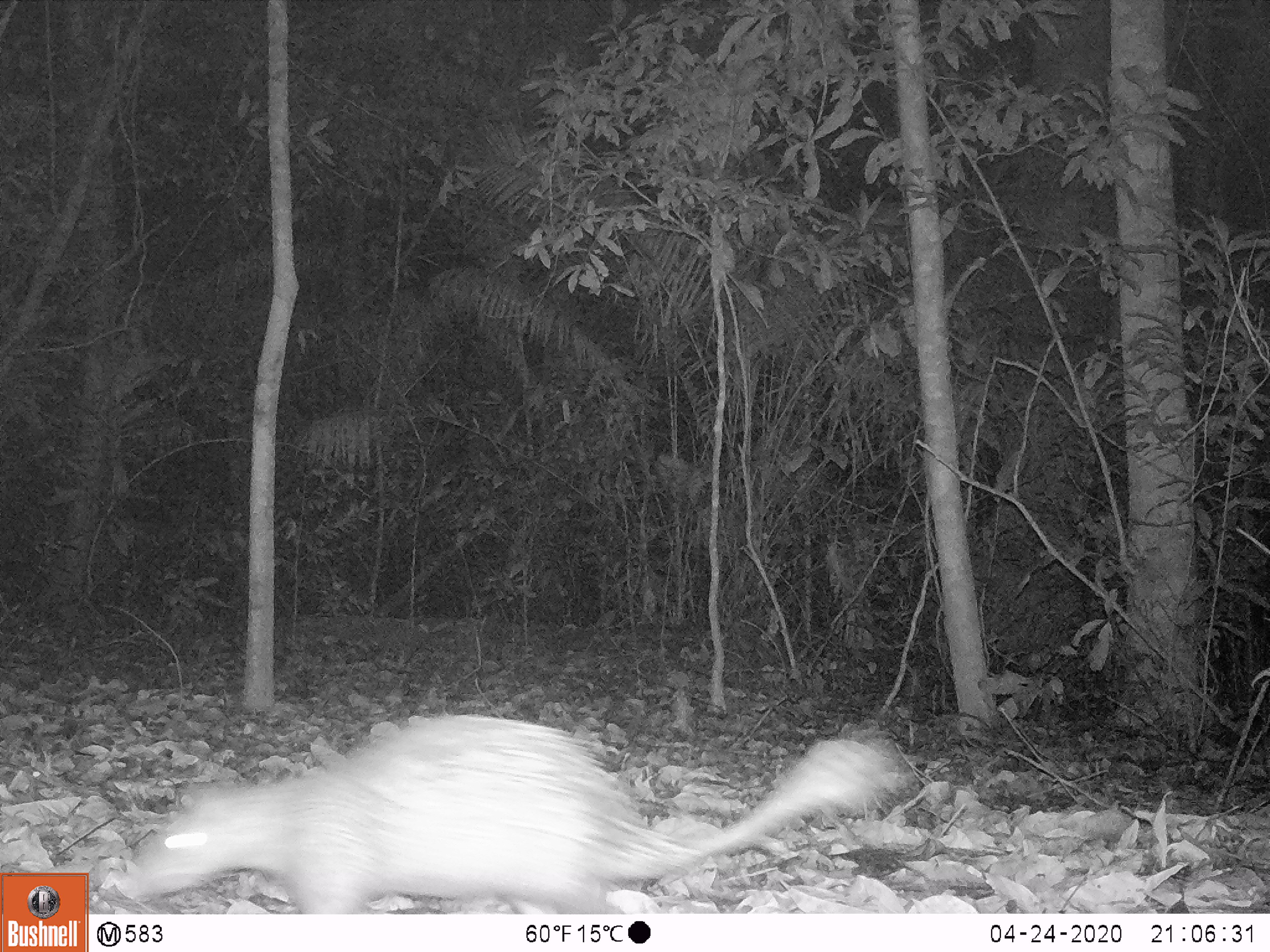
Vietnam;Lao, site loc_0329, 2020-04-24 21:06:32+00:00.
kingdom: Animalia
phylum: Chordata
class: Mammalia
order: Rodentia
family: Hystricidae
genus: Atherurus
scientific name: Atherurus macrourus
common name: asiatic brush-tailed porcupine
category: asiatic brush tailed porcupine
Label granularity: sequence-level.